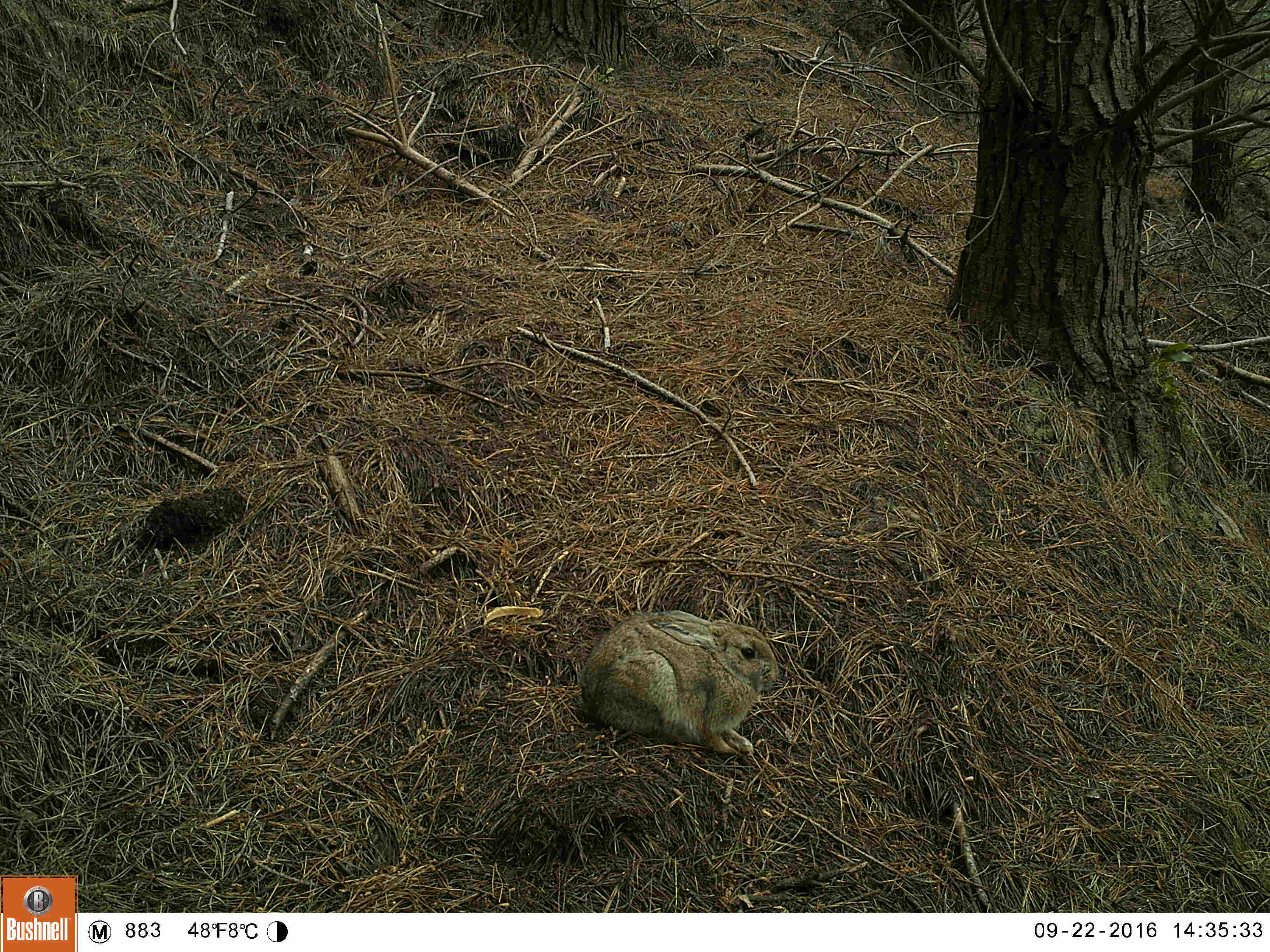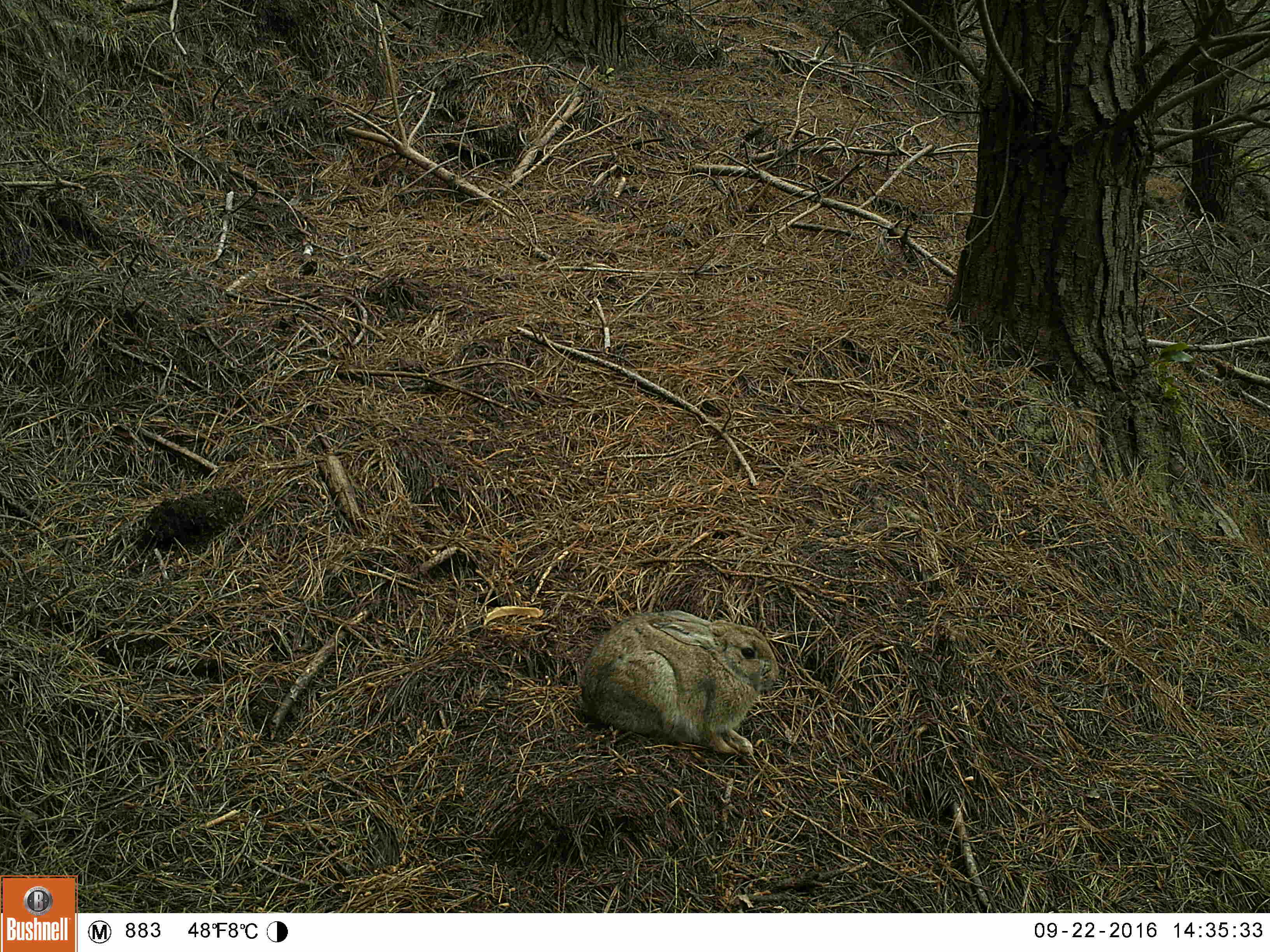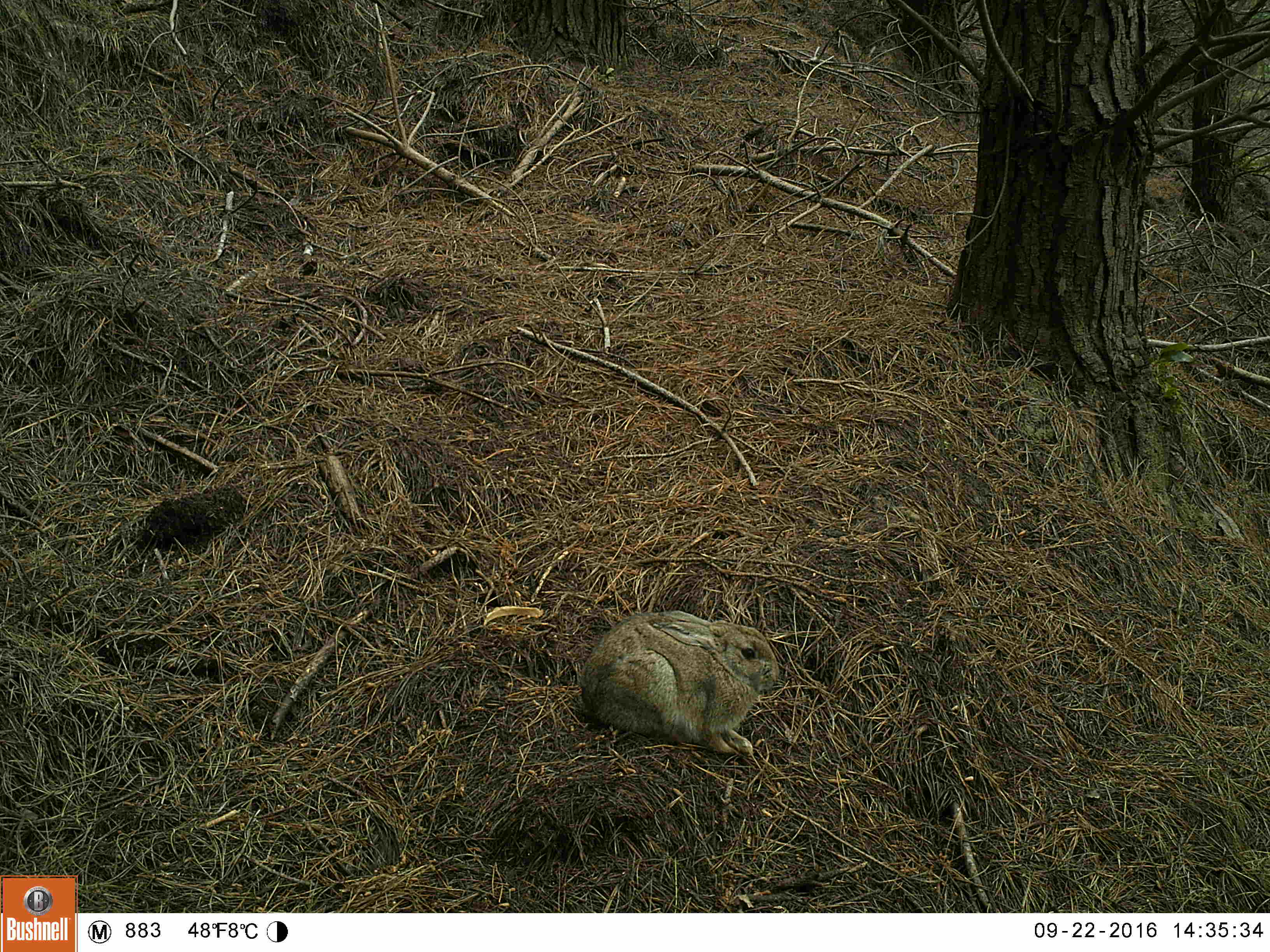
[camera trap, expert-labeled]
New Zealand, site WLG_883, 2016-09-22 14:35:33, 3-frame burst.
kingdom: Animalia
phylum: Chordata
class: Mammalia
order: Lagomorpha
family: Leporidae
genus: Oryctolagus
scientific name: Oryctolagus cuniculus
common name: european rabbit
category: rabbit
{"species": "rabbit (european rabbit) (Oryctolagus cuniculus)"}